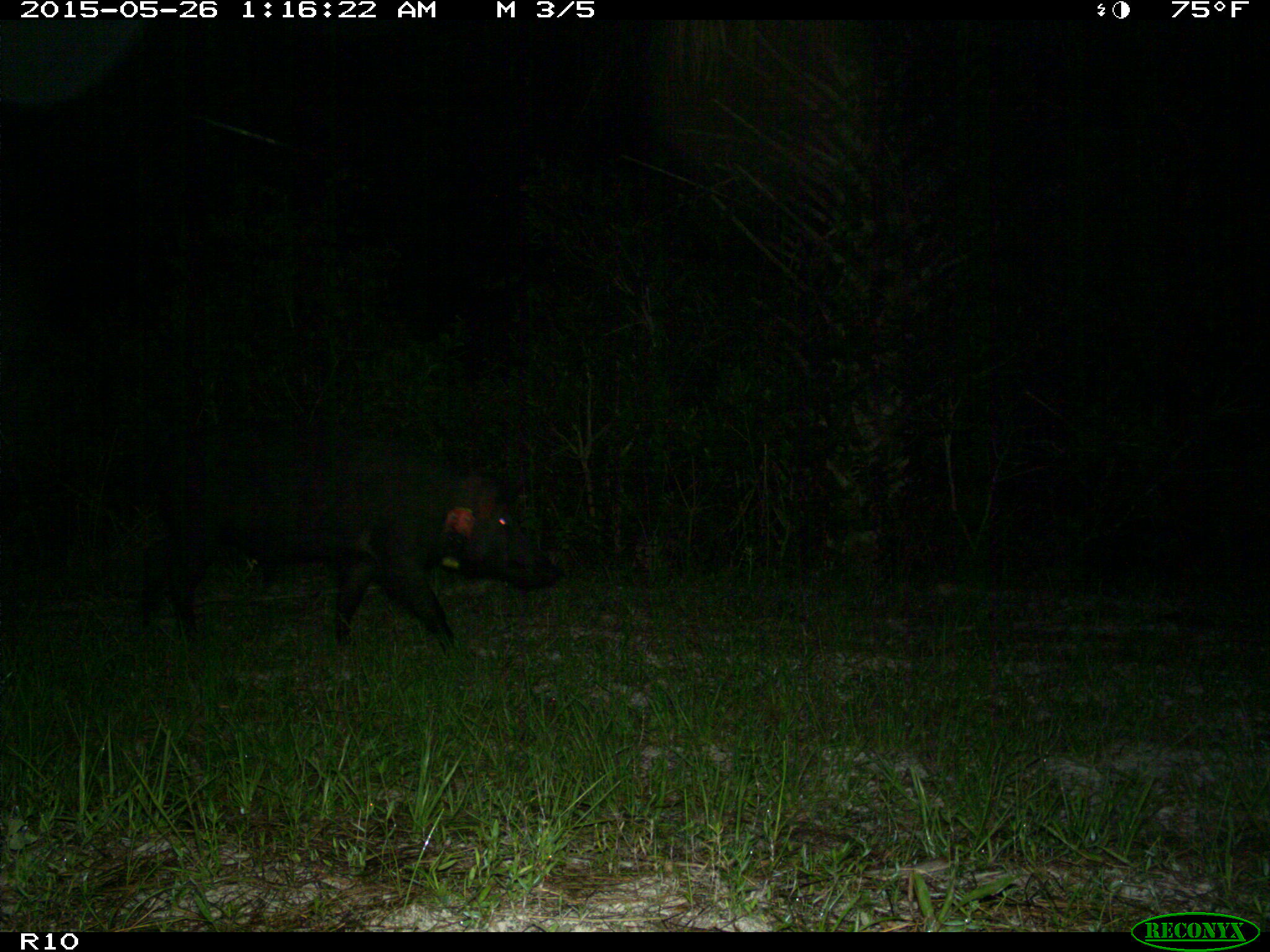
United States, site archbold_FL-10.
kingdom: Animalia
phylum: Chordata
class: Mammalia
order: Artiodactyla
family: Suidae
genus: Sus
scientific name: Sus scrofa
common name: wild boar